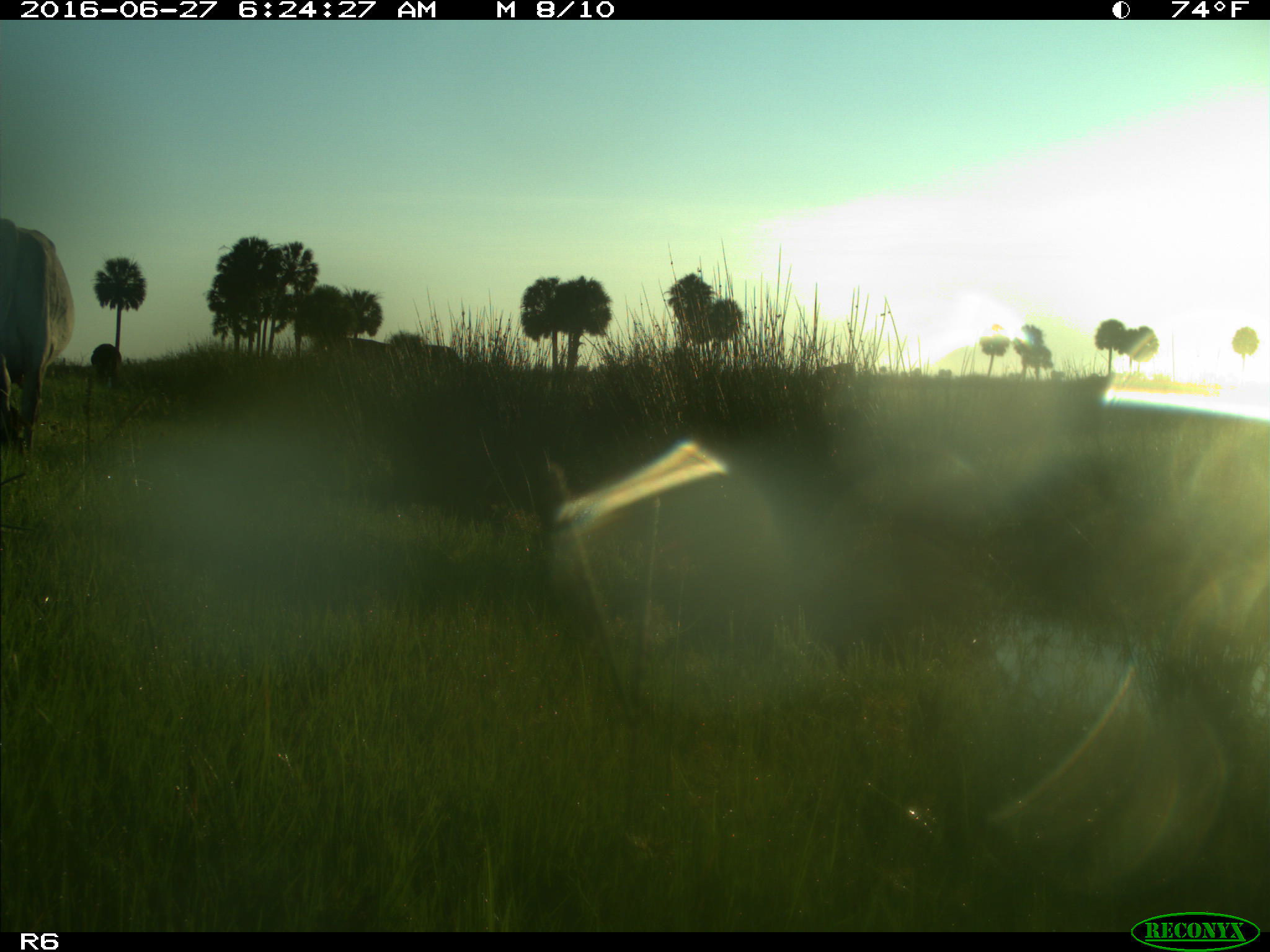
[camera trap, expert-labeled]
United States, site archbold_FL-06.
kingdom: Animalia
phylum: Chordata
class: Mammalia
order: Artiodactyla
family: Bovidae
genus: Bos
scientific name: Bos taurus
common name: domestic cow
Bos taurus (domestic cow).